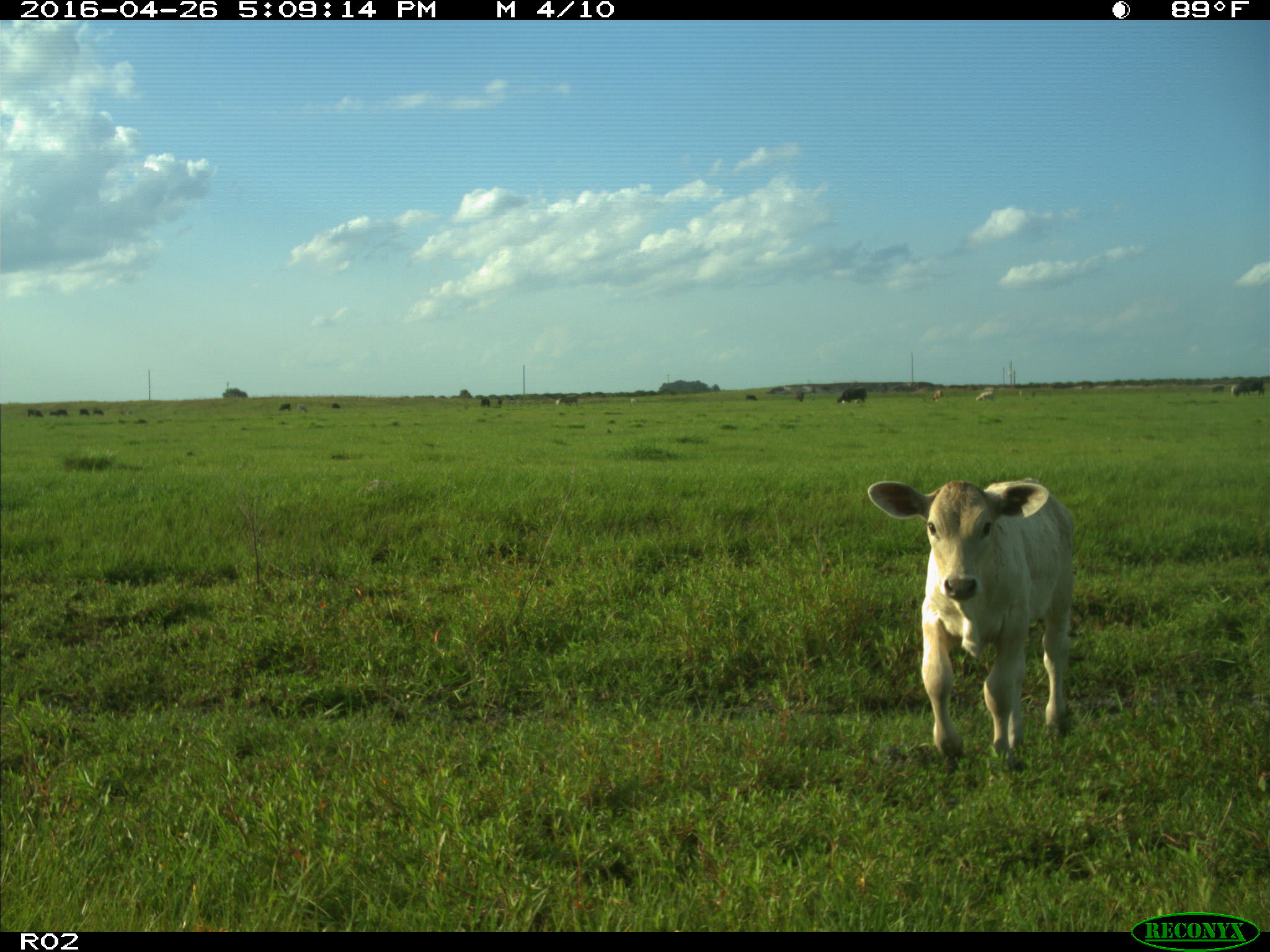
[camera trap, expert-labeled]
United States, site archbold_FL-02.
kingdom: Animalia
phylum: Chordata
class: Mammalia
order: Artiodactyla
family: Bovidae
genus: Bos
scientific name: Bos taurus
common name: domestic cow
Bos taurus (domestic cow).